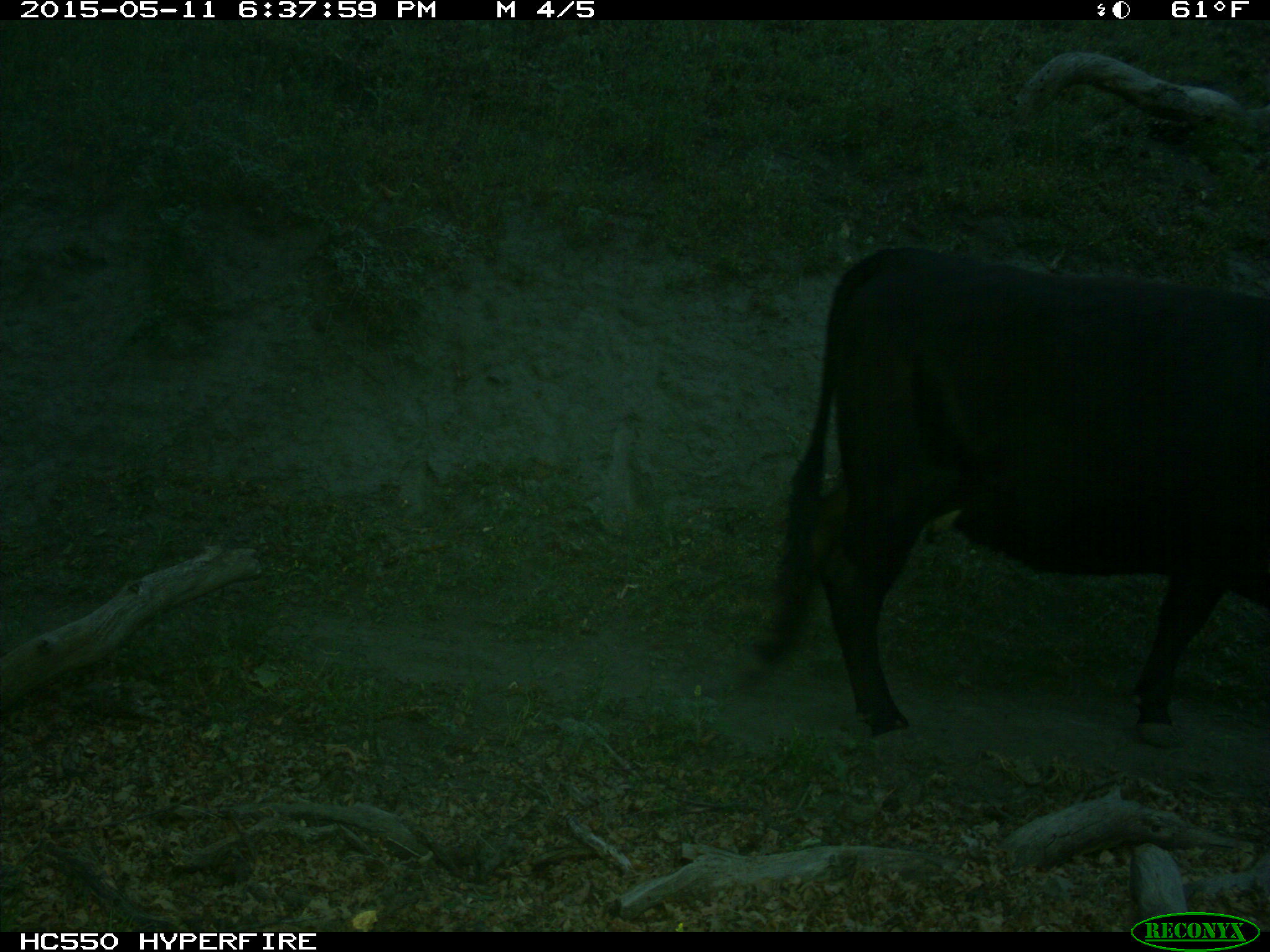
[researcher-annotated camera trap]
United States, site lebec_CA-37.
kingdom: Animalia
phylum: Chordata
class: Mammalia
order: Artiodactyla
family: Bovidae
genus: Bos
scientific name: Bos taurus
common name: domestic cow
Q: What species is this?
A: Bos taurus (domestic cow).